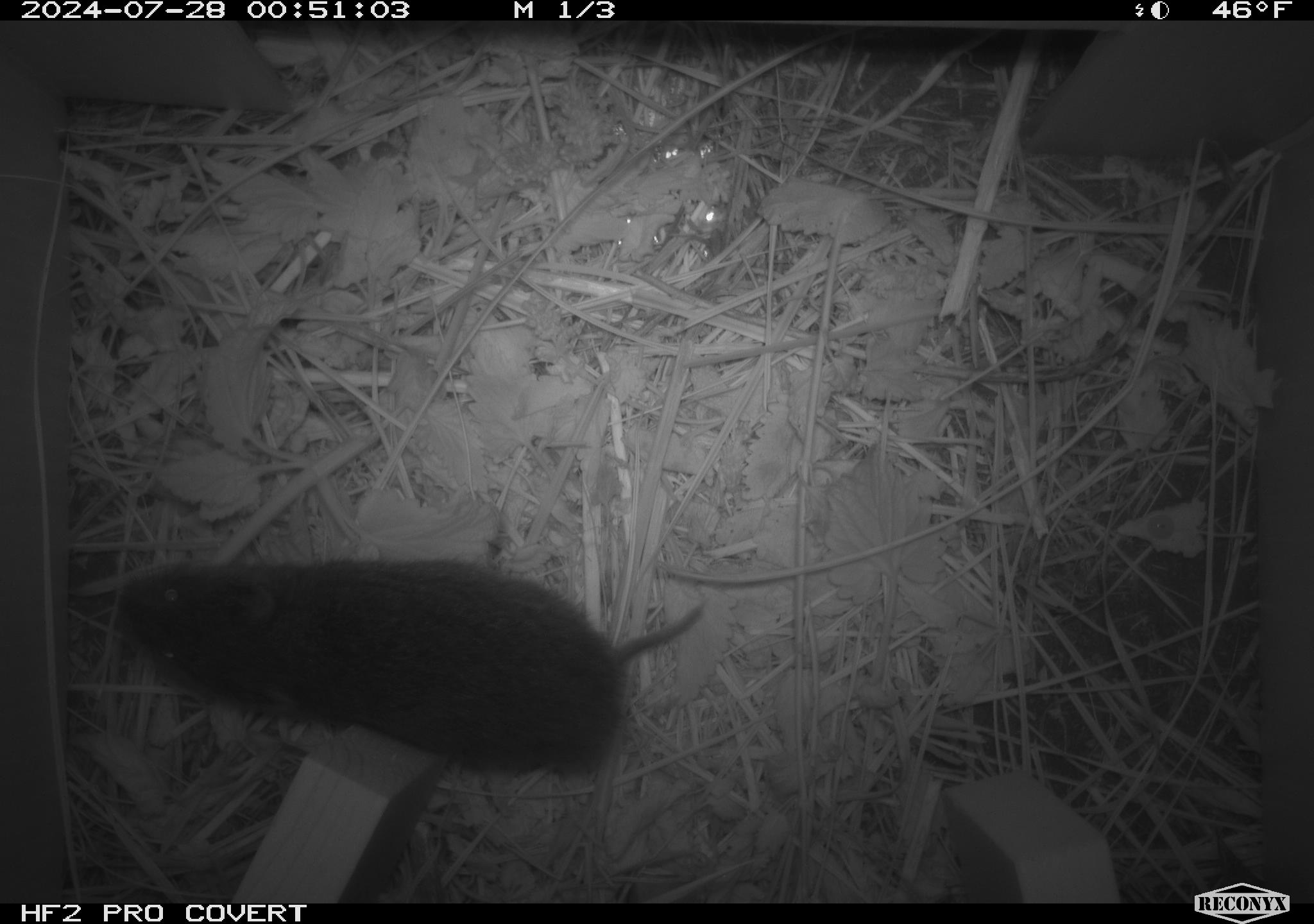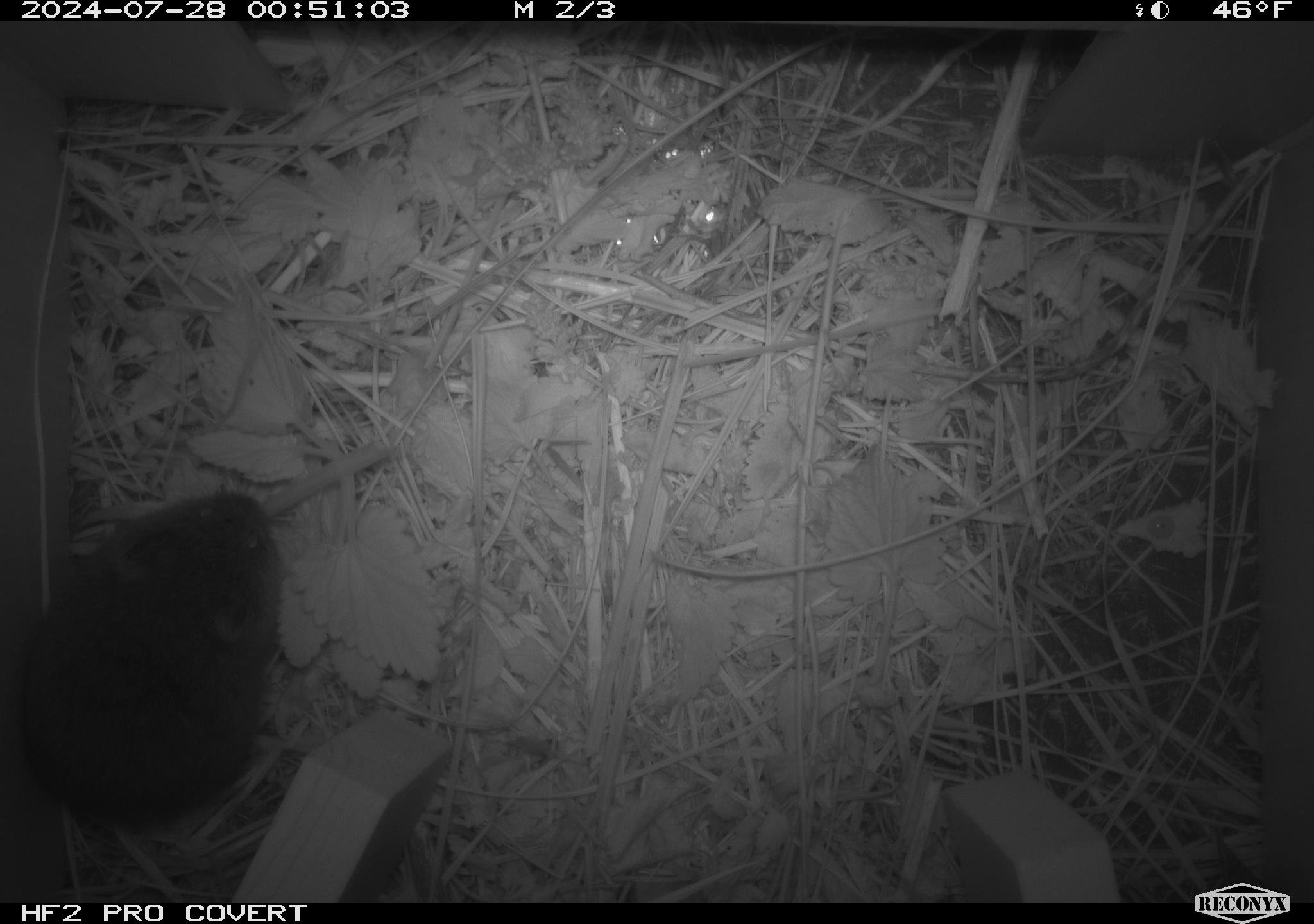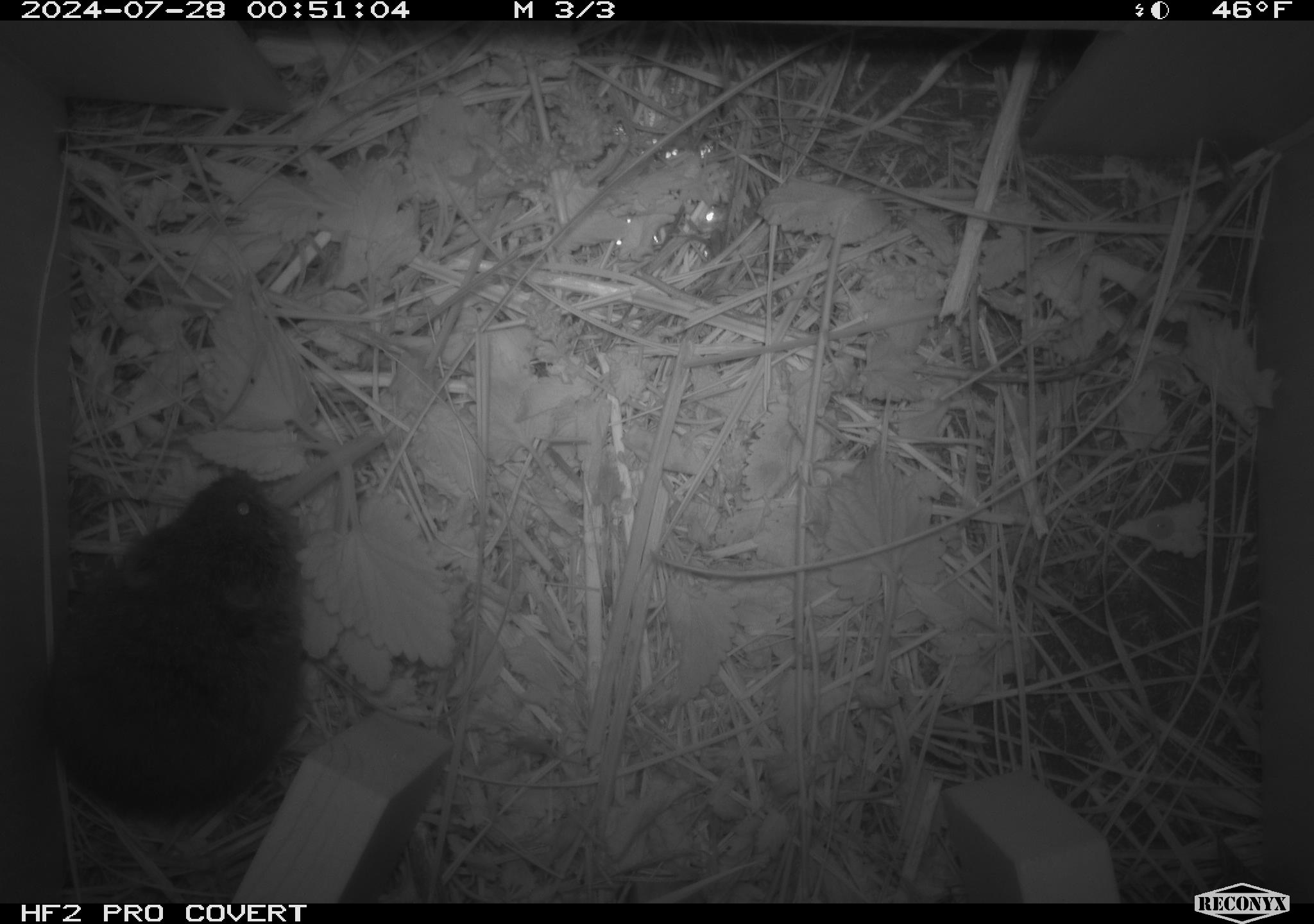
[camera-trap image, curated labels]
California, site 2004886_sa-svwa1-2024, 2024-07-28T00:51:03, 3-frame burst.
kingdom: Animalia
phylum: Chordata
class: Mammalia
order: Rodentia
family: Cricetidae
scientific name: Arvicolinae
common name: voles, lemmings, and muskrats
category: arvicolinae subfamily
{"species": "arvicolinae subfamily (voles, lemmings, and muskrats) (Arvicolinae)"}